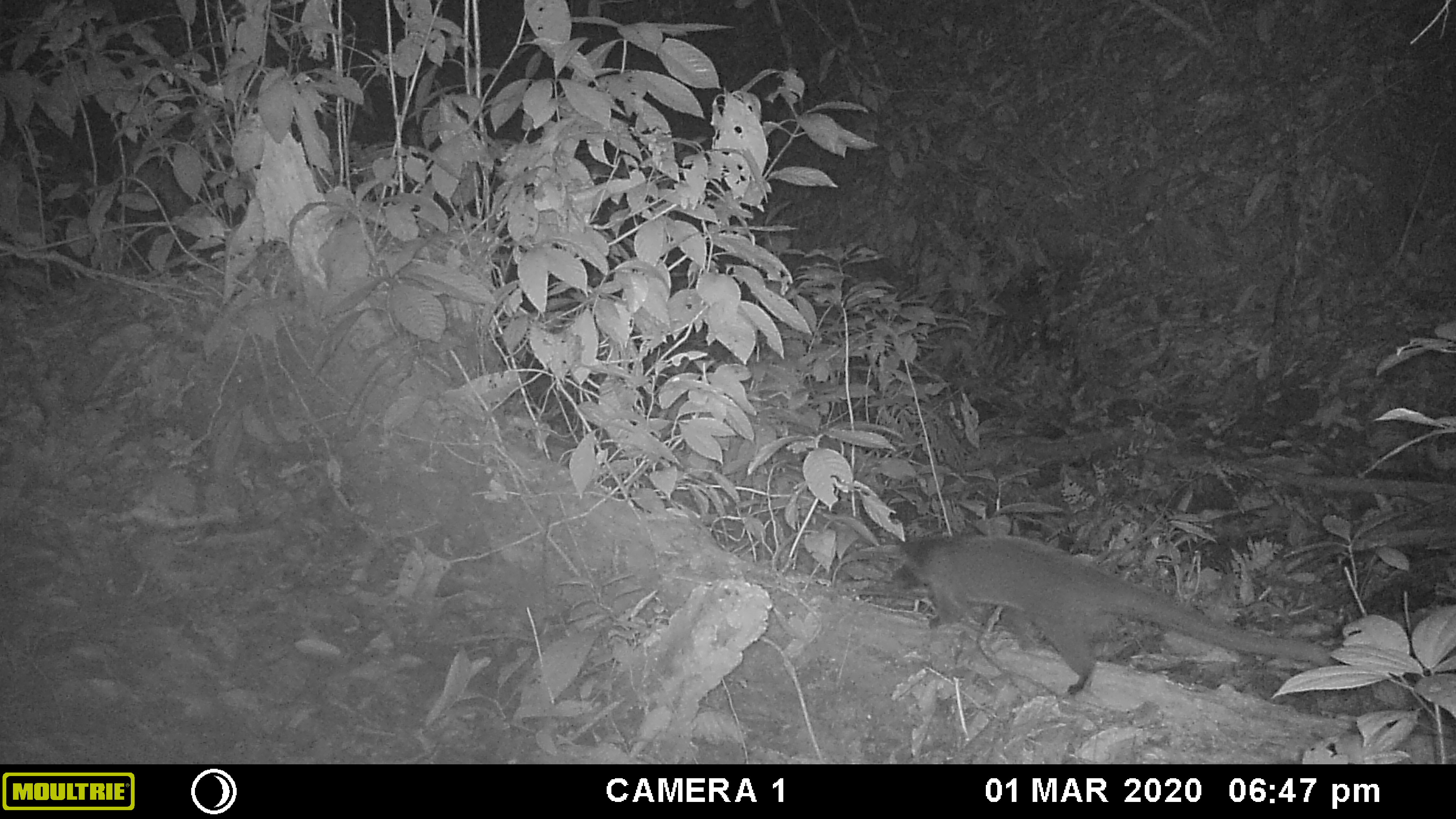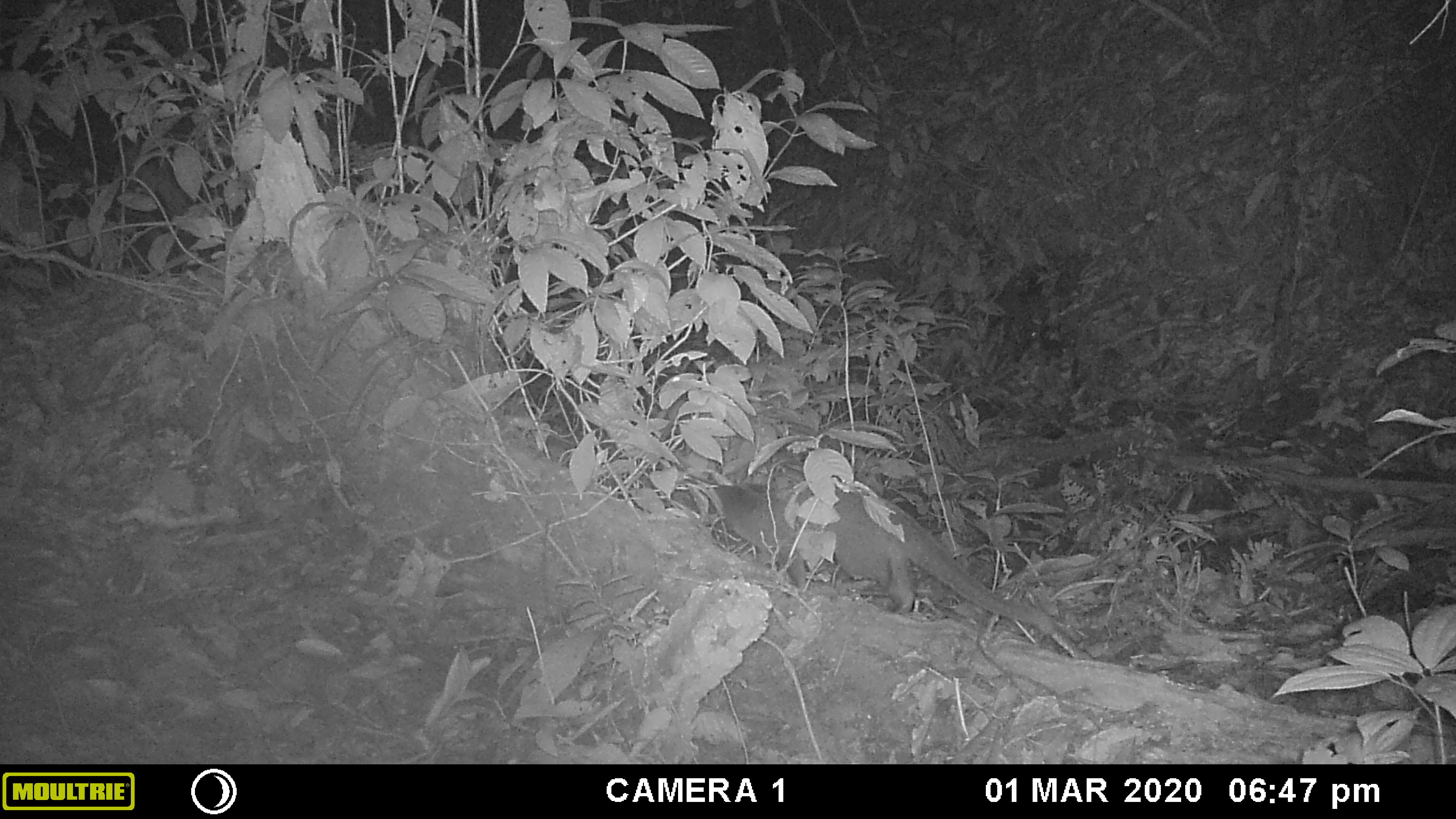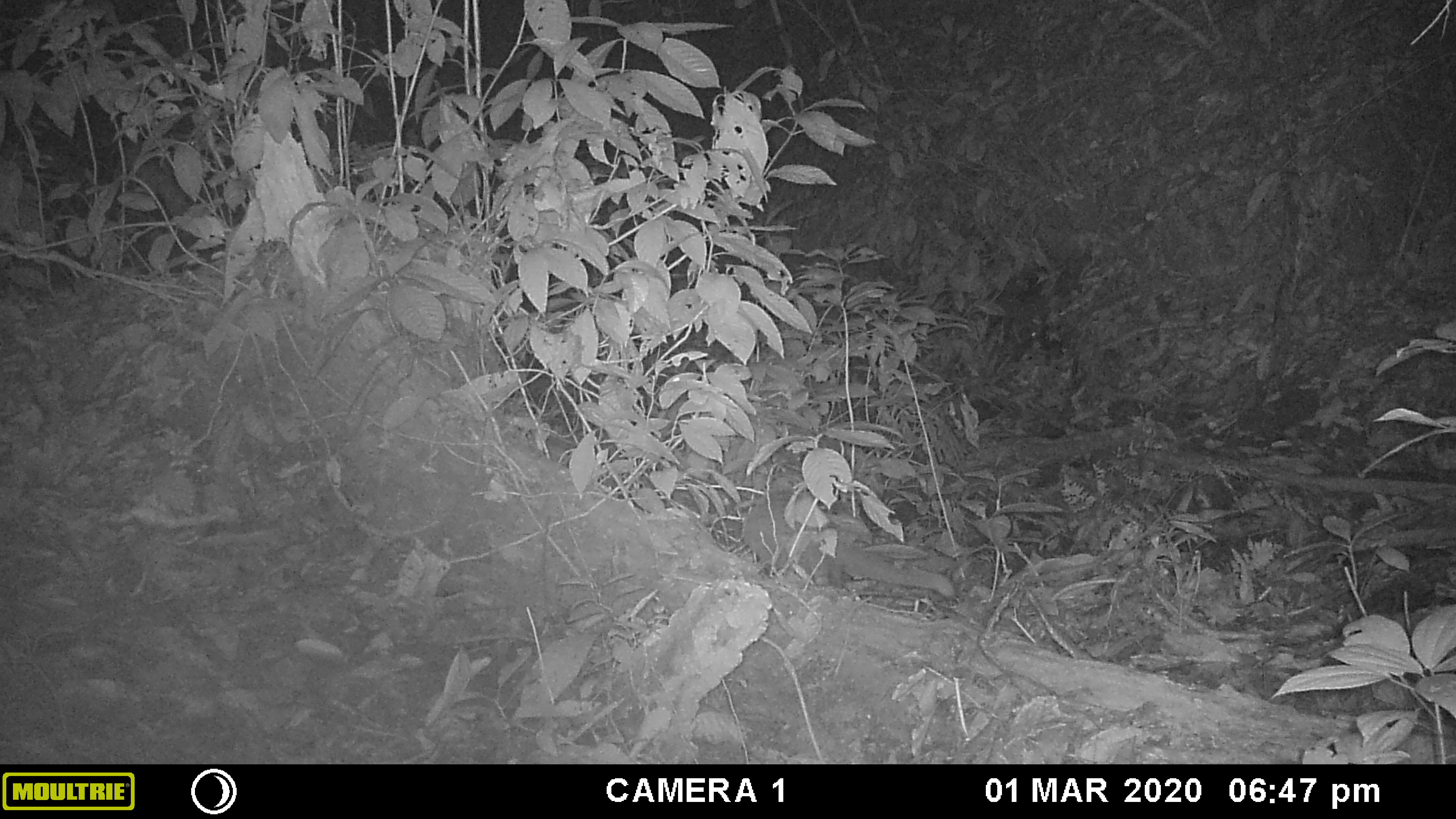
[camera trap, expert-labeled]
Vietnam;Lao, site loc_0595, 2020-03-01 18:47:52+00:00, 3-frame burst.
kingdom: Animalia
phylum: Chordata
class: Mammalia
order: Carnivora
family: Viverridae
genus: Paguma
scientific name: Paguma larvata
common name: masked palm civet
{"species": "masked palm civet (Paguma larvata)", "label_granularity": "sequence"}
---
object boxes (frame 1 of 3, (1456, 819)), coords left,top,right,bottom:
masked palm civet: 897,534,1333,695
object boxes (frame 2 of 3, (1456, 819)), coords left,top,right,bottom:
masked palm civet: 689,484,1057,635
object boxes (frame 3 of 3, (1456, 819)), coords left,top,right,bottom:
masked palm civet: 742,477,955,597